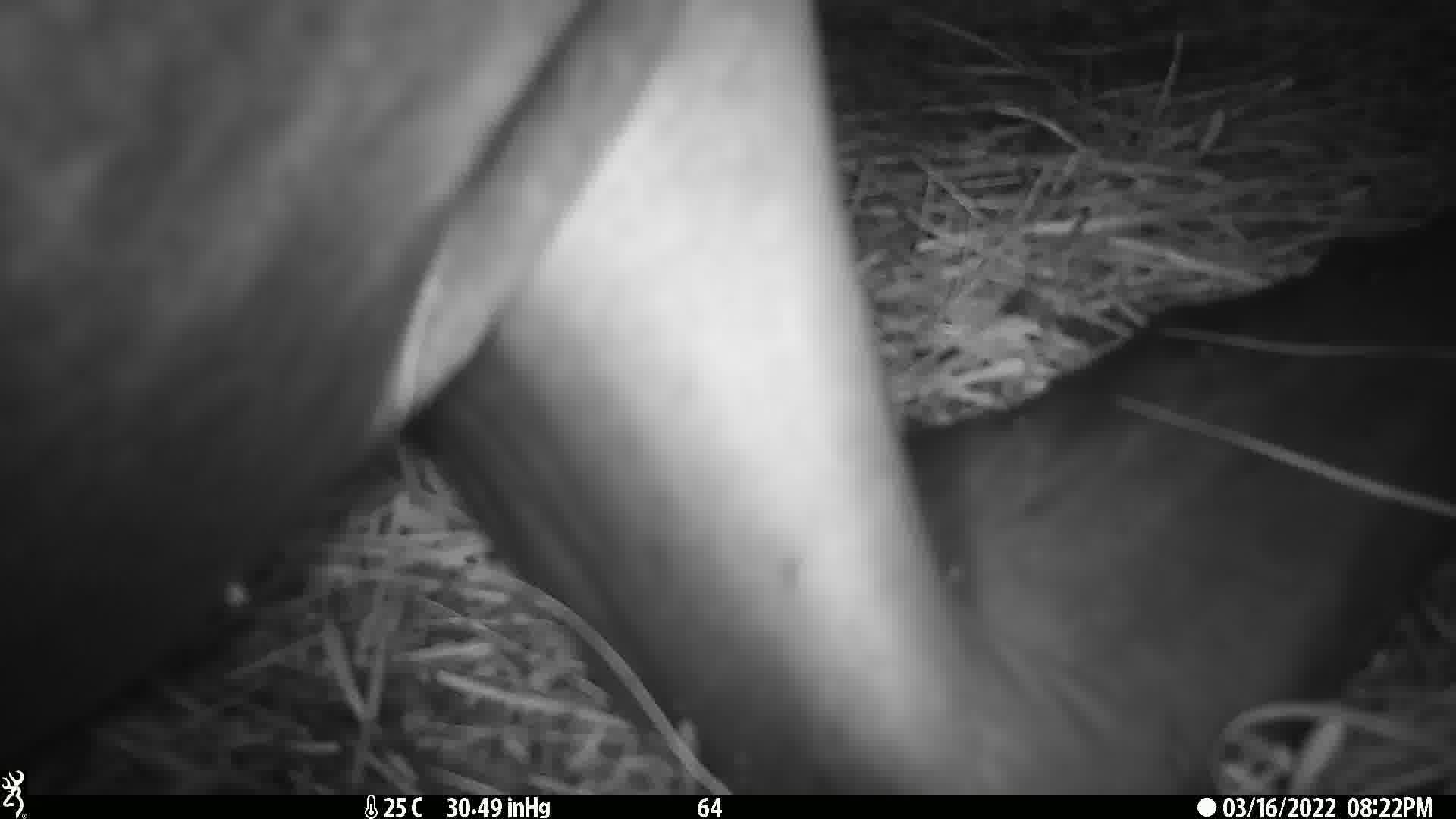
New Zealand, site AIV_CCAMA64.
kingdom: Animalia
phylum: Chordata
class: Mammalia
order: Carnivora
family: Otariidae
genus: Phocarctos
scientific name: Phocarctos hookeri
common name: new zealand sea lion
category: sealion